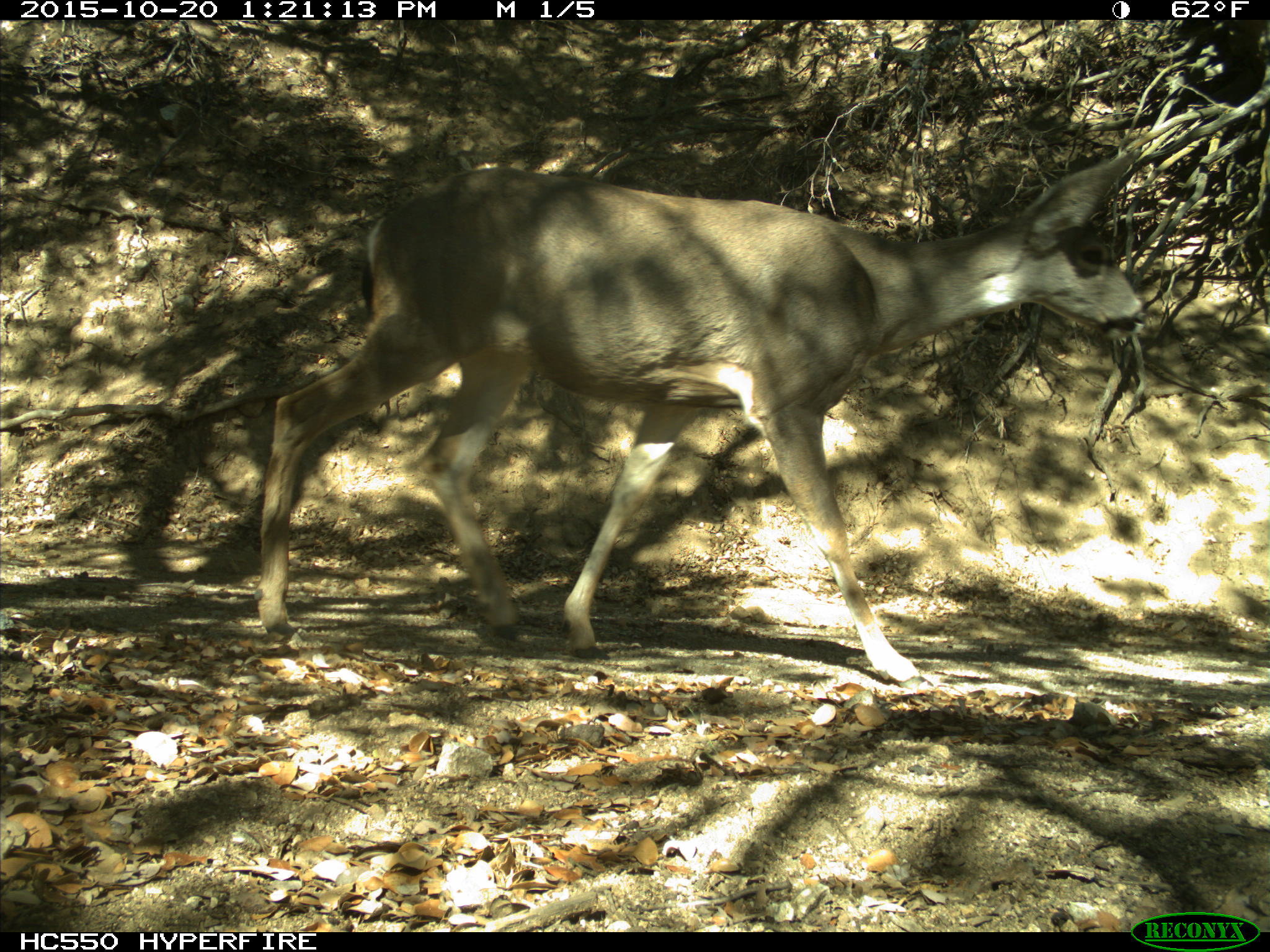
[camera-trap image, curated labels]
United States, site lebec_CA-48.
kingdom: Animalia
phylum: Chordata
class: Mammalia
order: Artiodactyla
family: Cervidae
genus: Odocoileus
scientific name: Odocoileus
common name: deer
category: unidentified deer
Unidentified deer (deer) (Odocoileus).